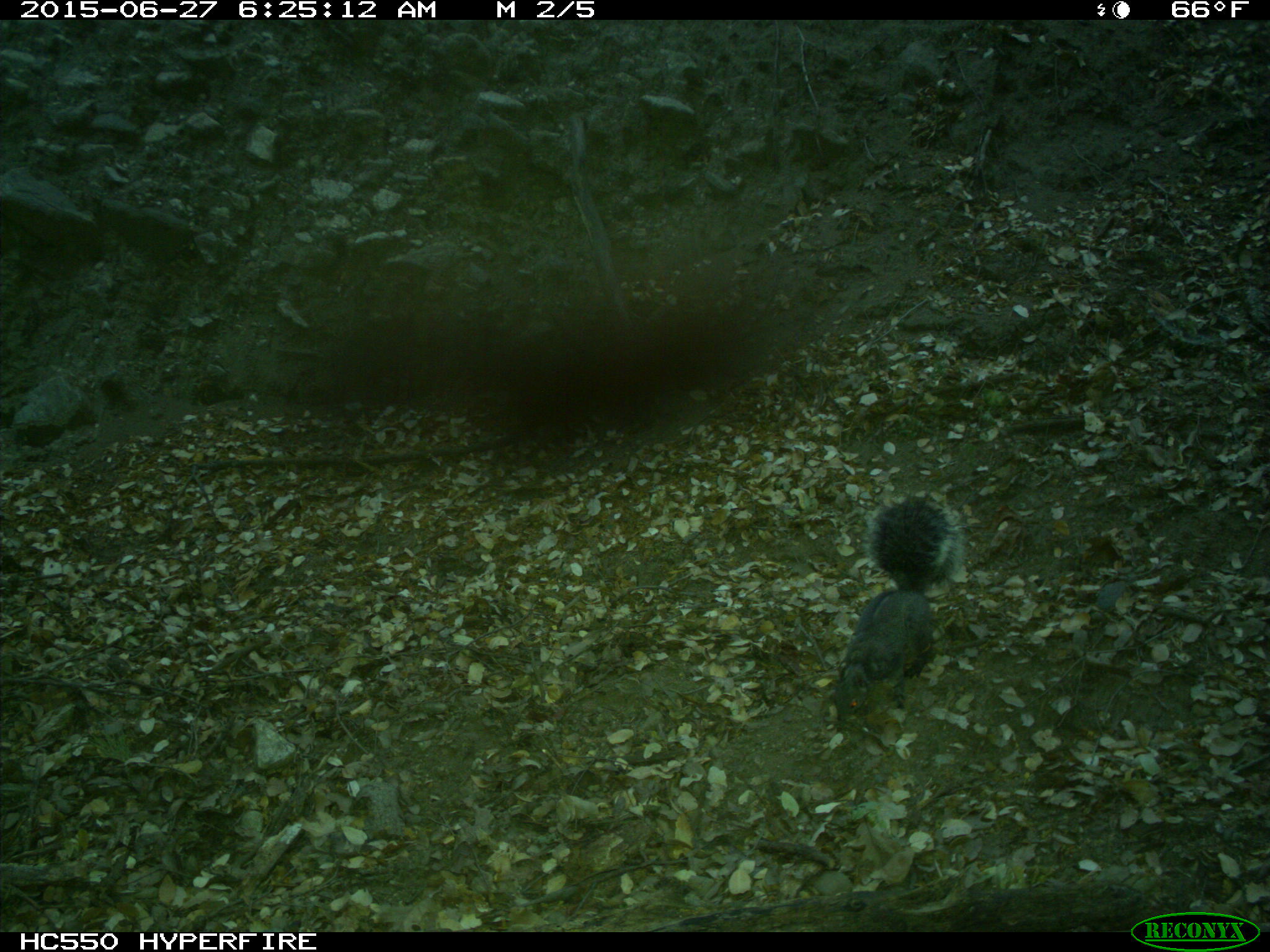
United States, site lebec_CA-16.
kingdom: Animalia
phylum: Chordata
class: Mammalia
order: Rodentia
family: Sciuridae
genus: Sciurus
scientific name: Sciurus carolinensis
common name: eastern gray squirrel